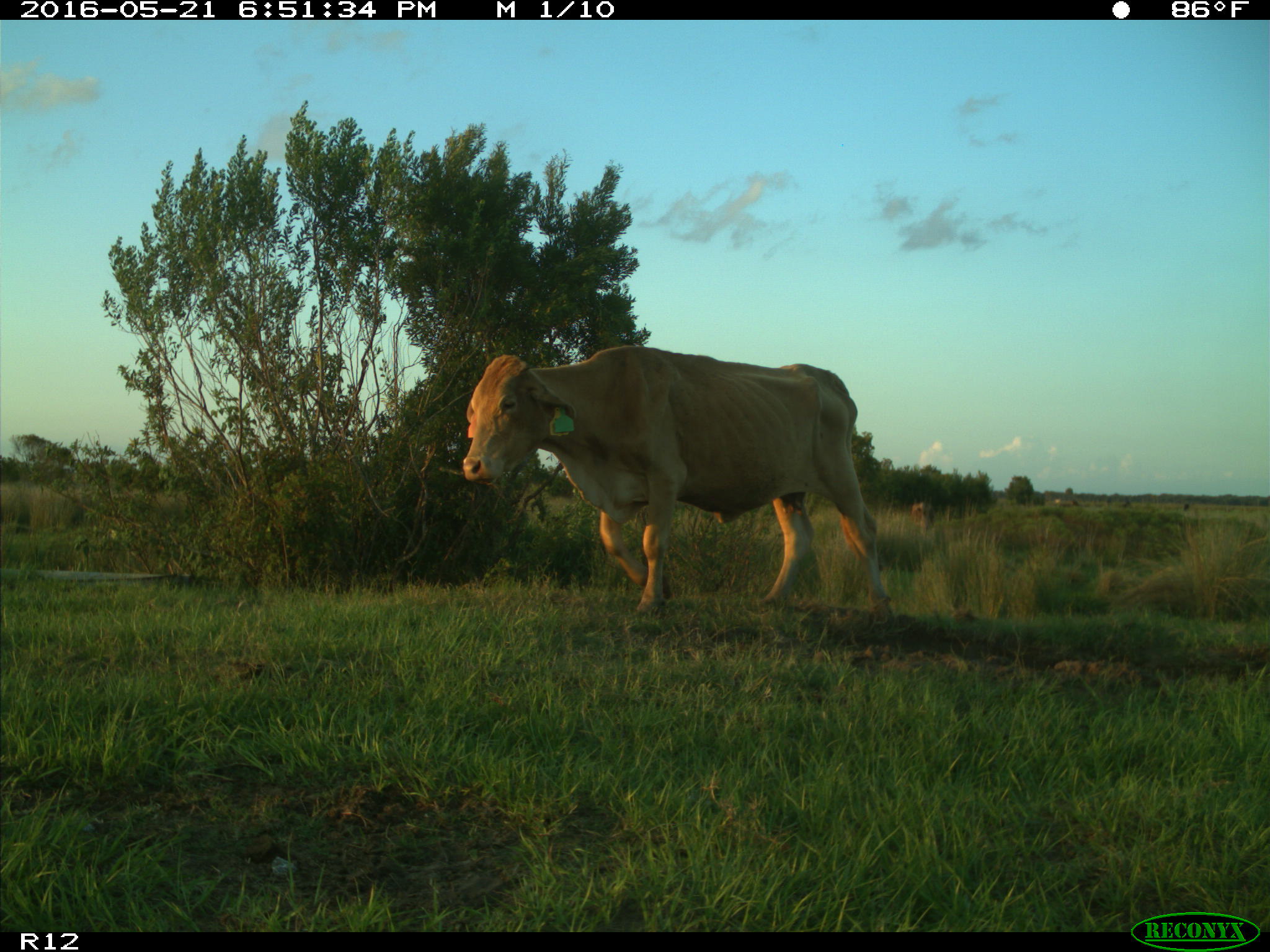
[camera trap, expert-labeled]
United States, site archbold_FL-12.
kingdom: Animalia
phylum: Chordata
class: Mammalia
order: Artiodactyla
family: Bovidae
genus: Bos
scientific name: Bos taurus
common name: domestic cow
Bos taurus (domestic cow).